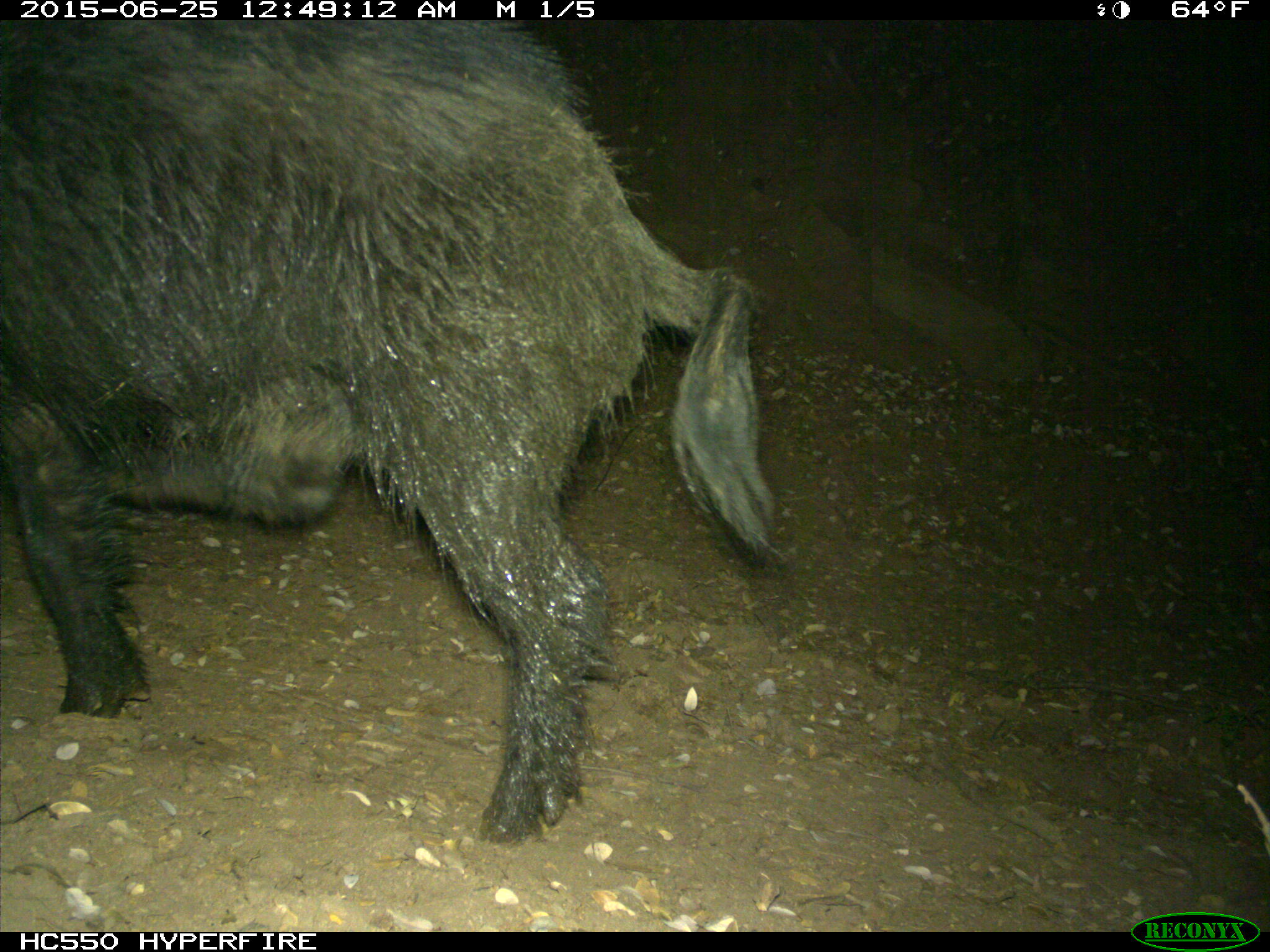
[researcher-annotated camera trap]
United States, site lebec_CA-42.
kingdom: Animalia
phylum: Chordata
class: Mammalia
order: Artiodactyla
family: Suidae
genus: Sus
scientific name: Sus scrofa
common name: wild boar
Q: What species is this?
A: Sus scrofa (wild boar).